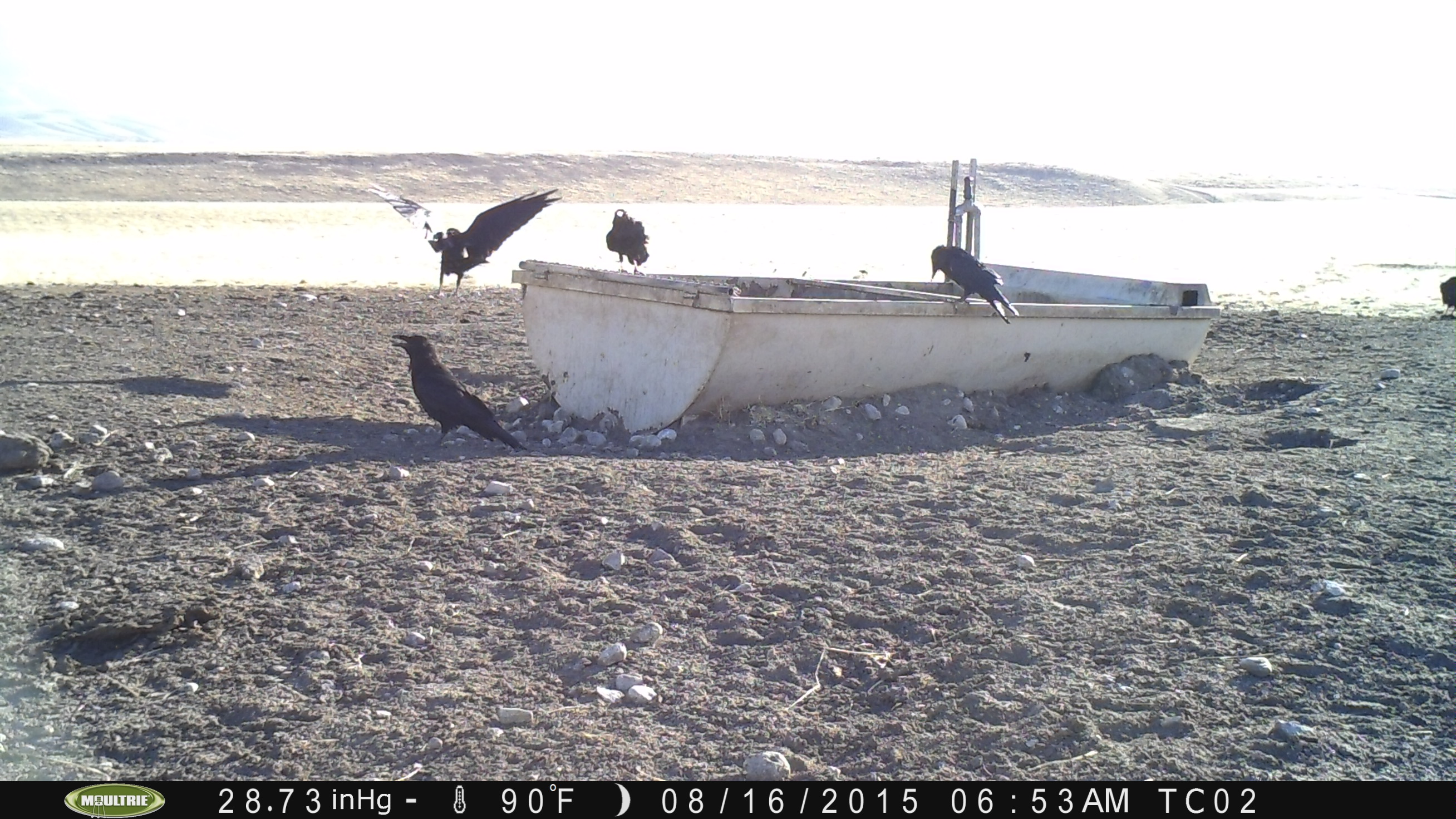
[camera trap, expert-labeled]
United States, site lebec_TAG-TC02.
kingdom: Animalia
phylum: Chordata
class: Aves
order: Passeriformes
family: Corvidae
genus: Corvus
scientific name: Corvus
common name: crows and ravens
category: unidentified corvus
Unidentified corvus (crows and ravens) (Corvus).